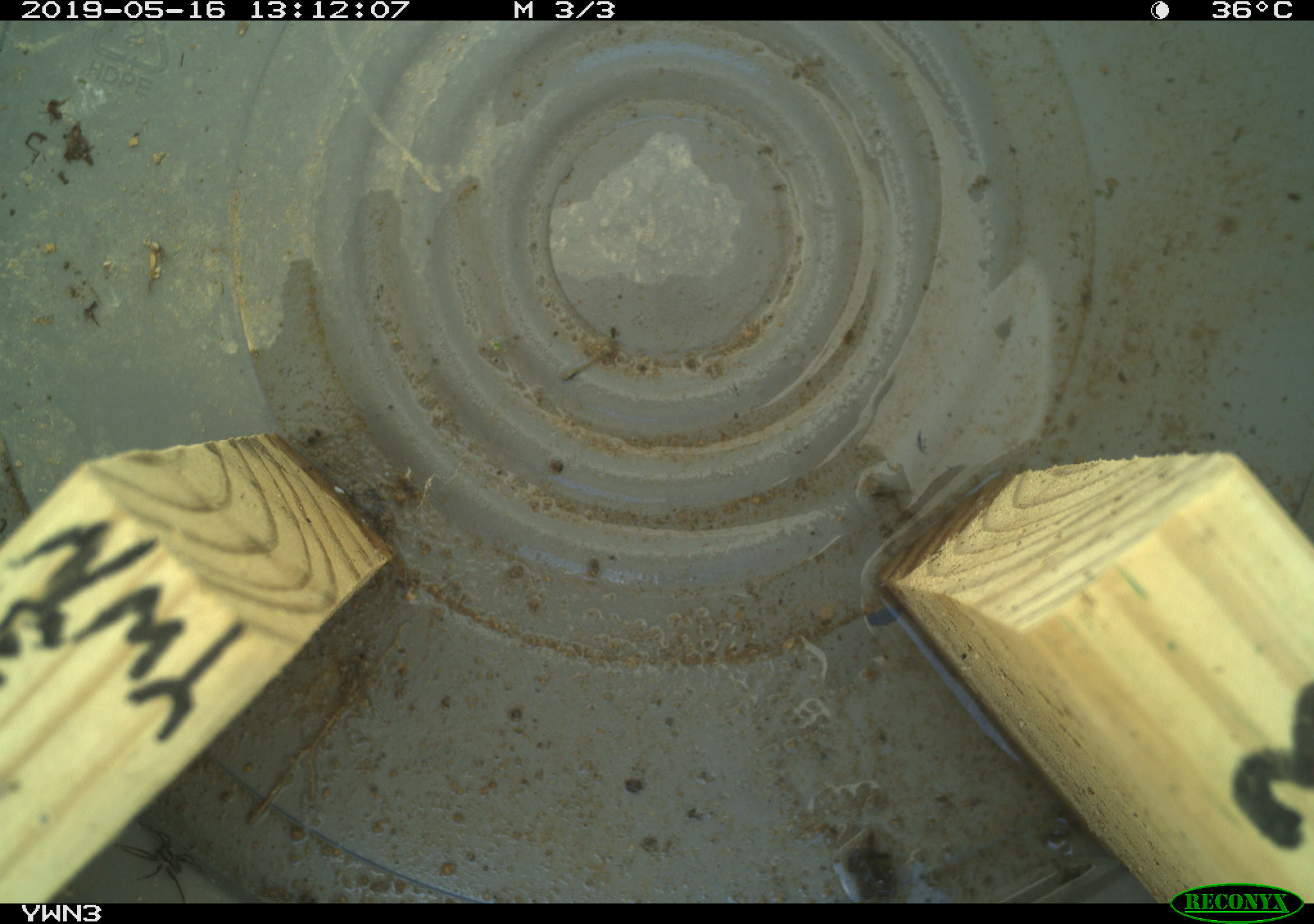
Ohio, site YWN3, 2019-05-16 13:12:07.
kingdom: Animalia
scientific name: Animalia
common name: animal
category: invertebrate